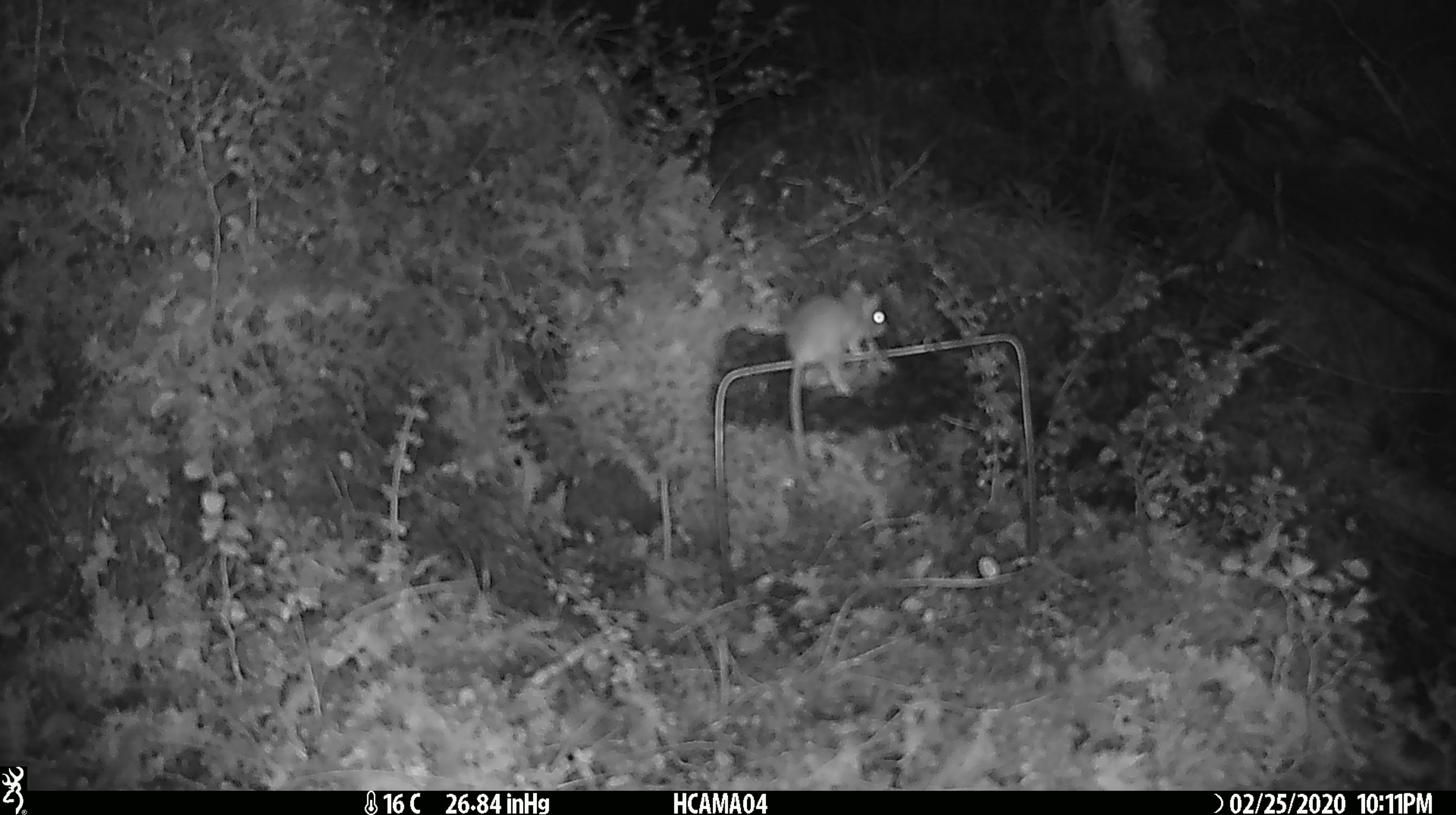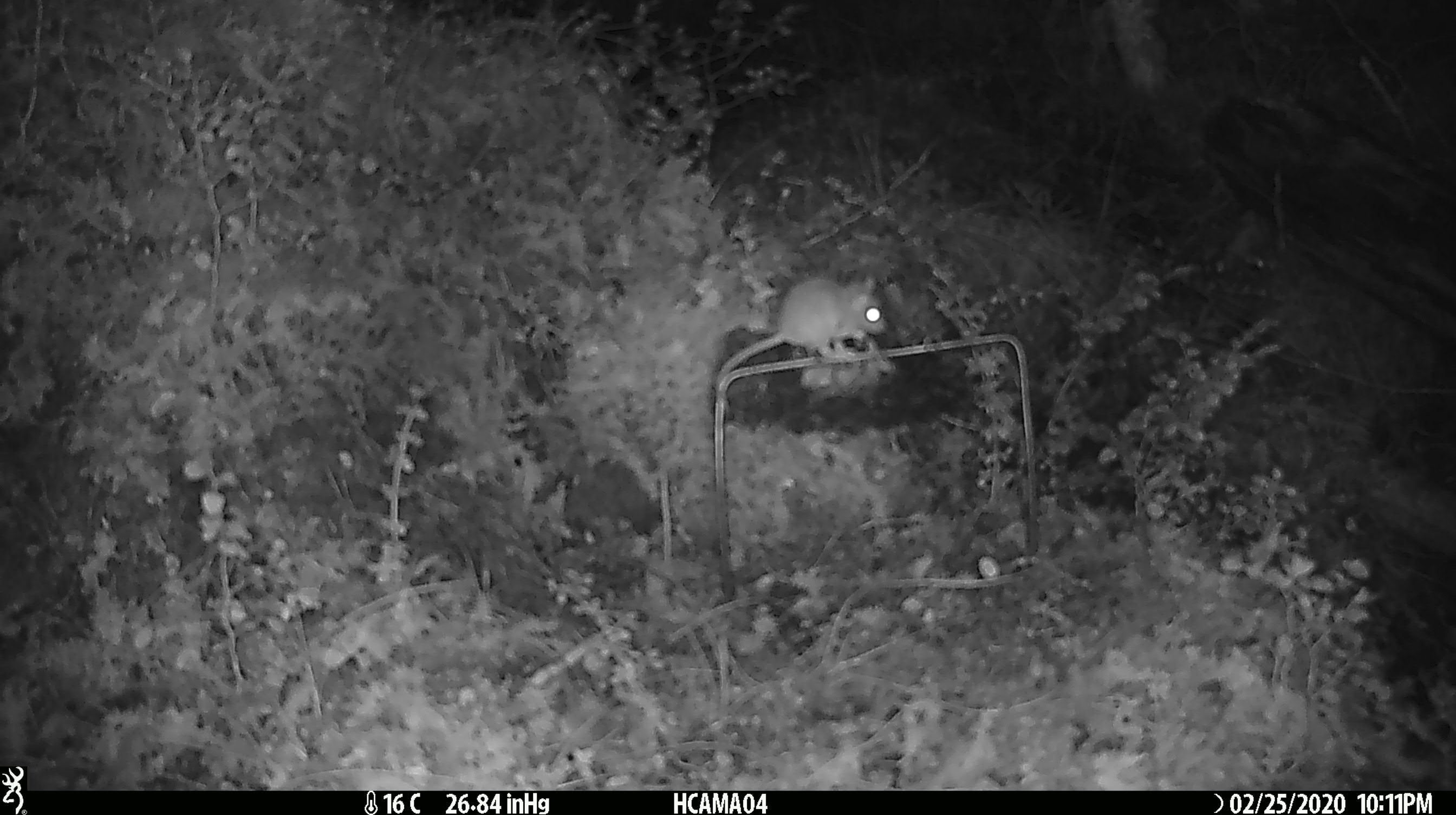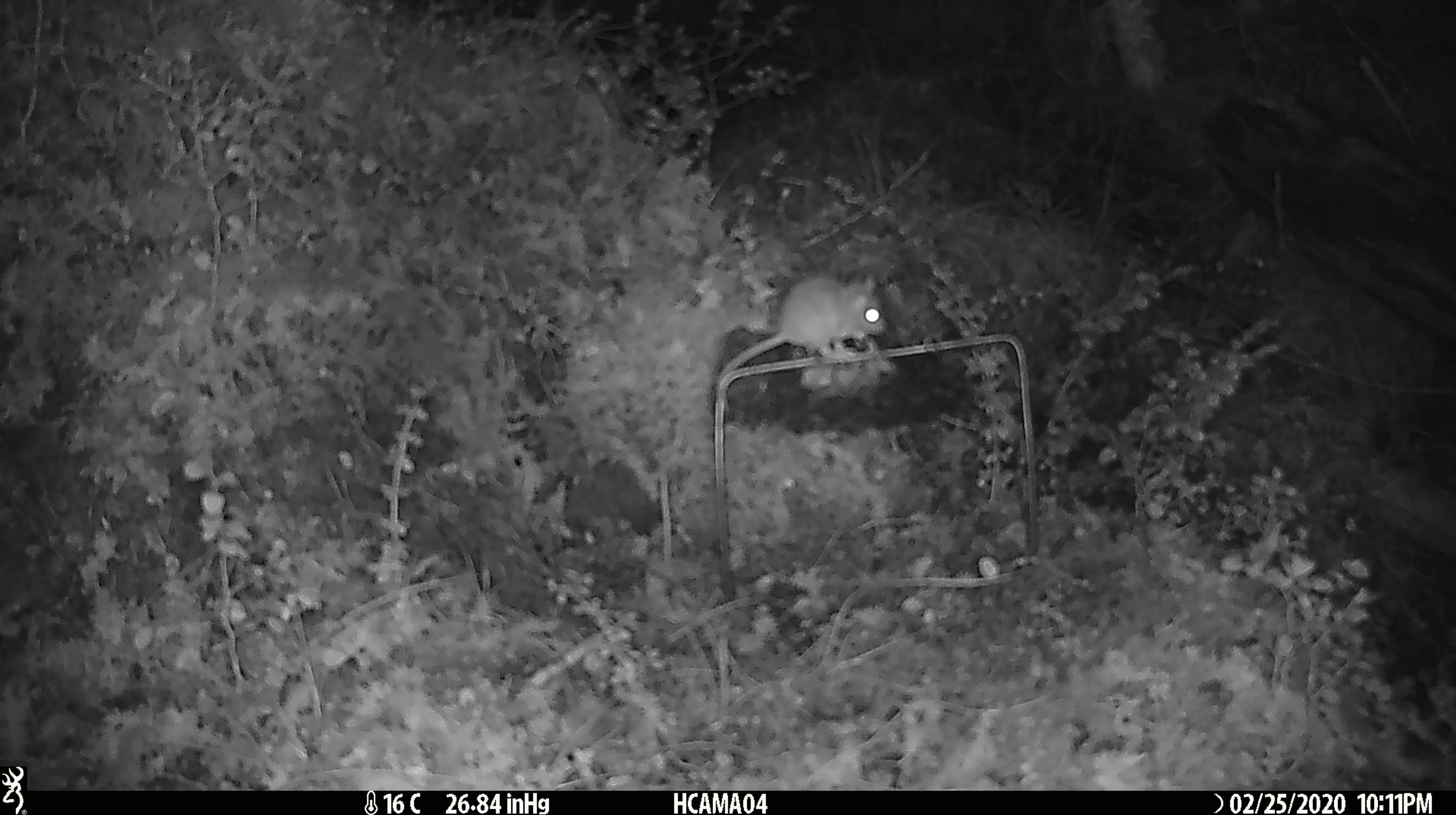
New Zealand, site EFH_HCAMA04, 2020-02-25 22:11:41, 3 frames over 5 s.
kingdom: Animalia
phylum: Chordata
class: Mammalia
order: Rodentia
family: Muridae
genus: Mus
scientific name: Mus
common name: mouse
Mouse (Mus).